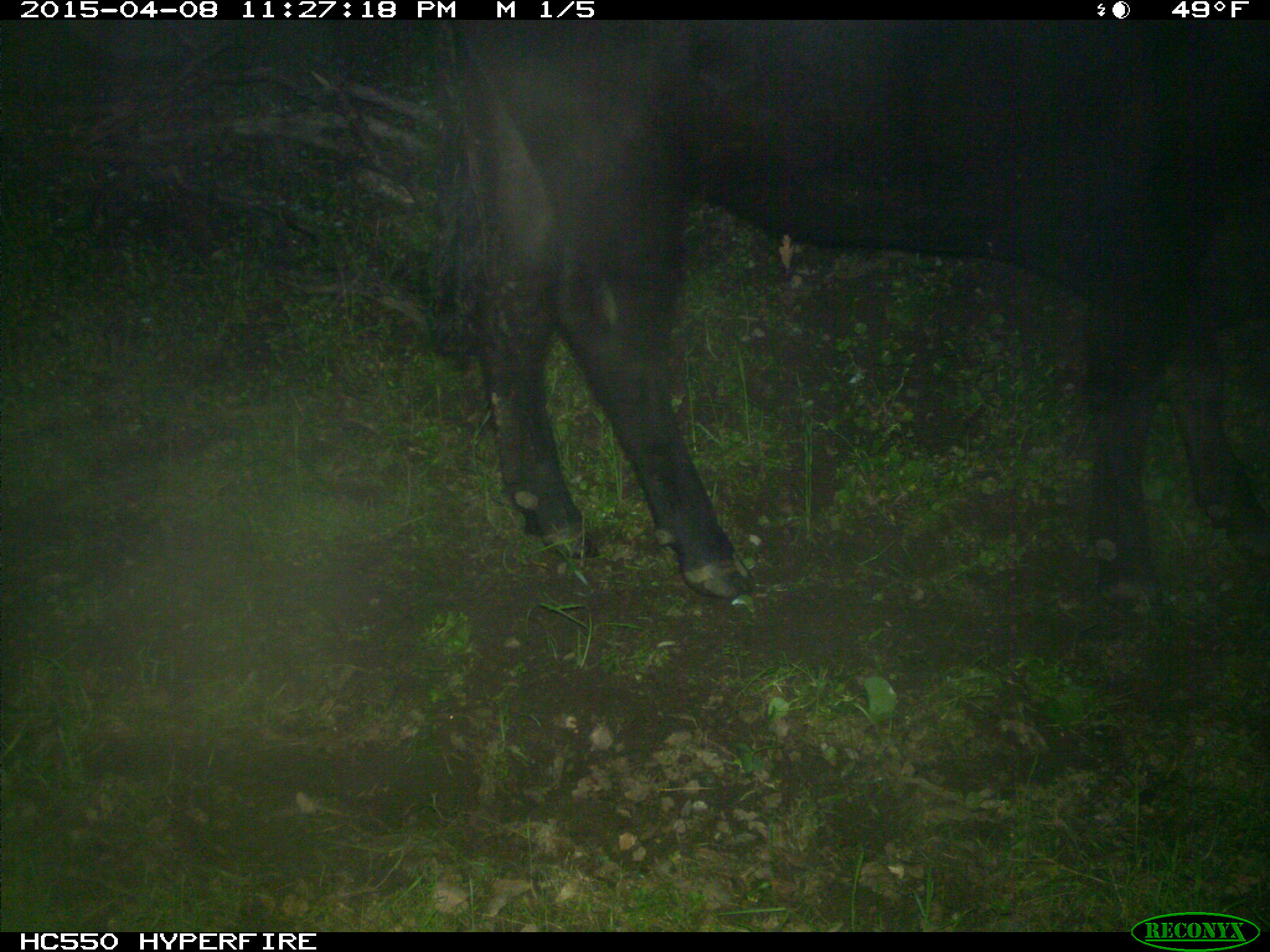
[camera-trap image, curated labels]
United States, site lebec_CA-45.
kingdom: Animalia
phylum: Chordata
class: Mammalia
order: Artiodactyla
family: Bovidae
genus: Bos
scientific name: Bos taurus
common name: domestic cow